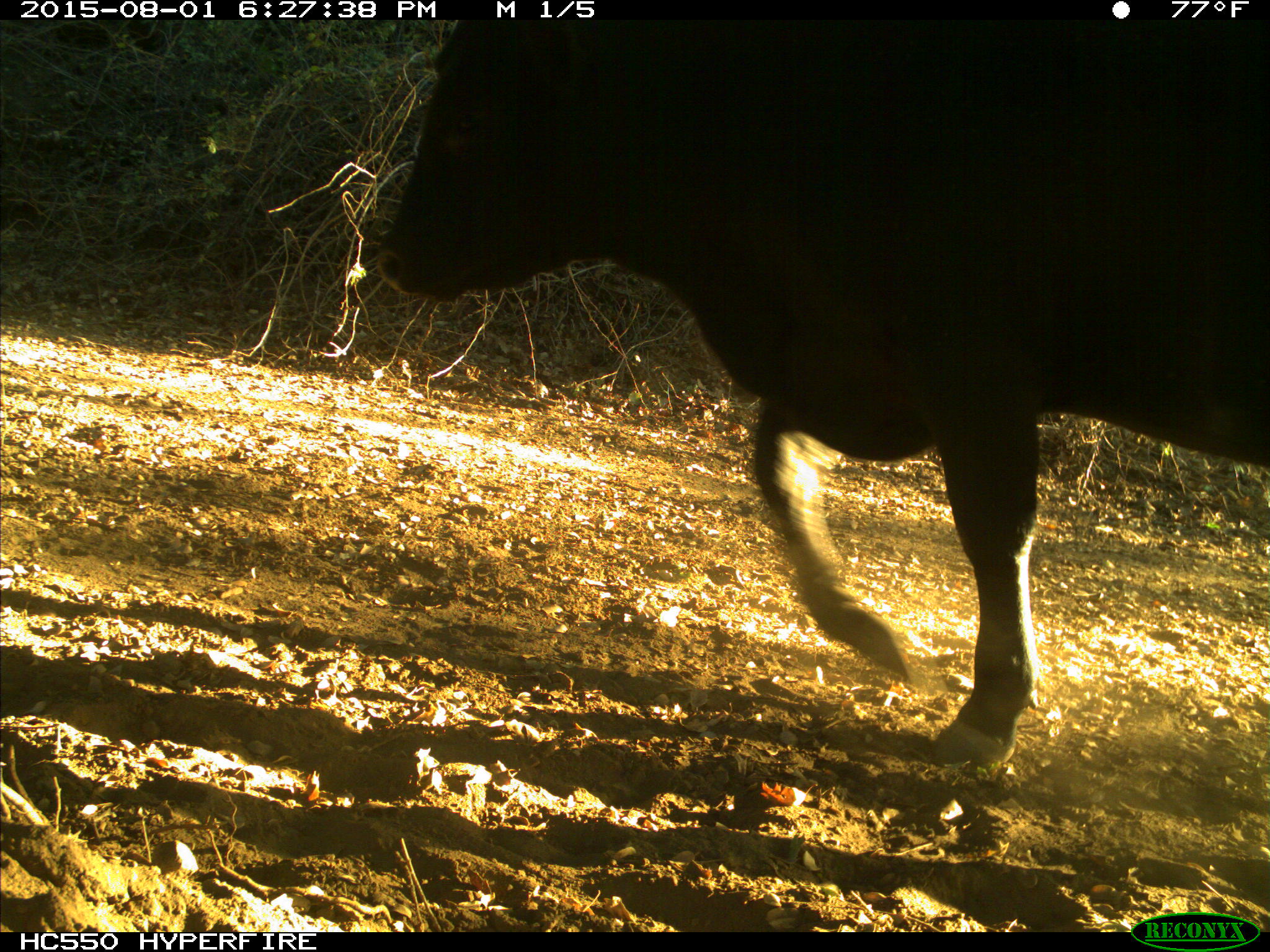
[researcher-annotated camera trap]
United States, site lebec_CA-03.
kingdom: Animalia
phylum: Chordata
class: Mammalia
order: Artiodactyla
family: Bovidae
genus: Bos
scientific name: Bos taurus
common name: domestic cow